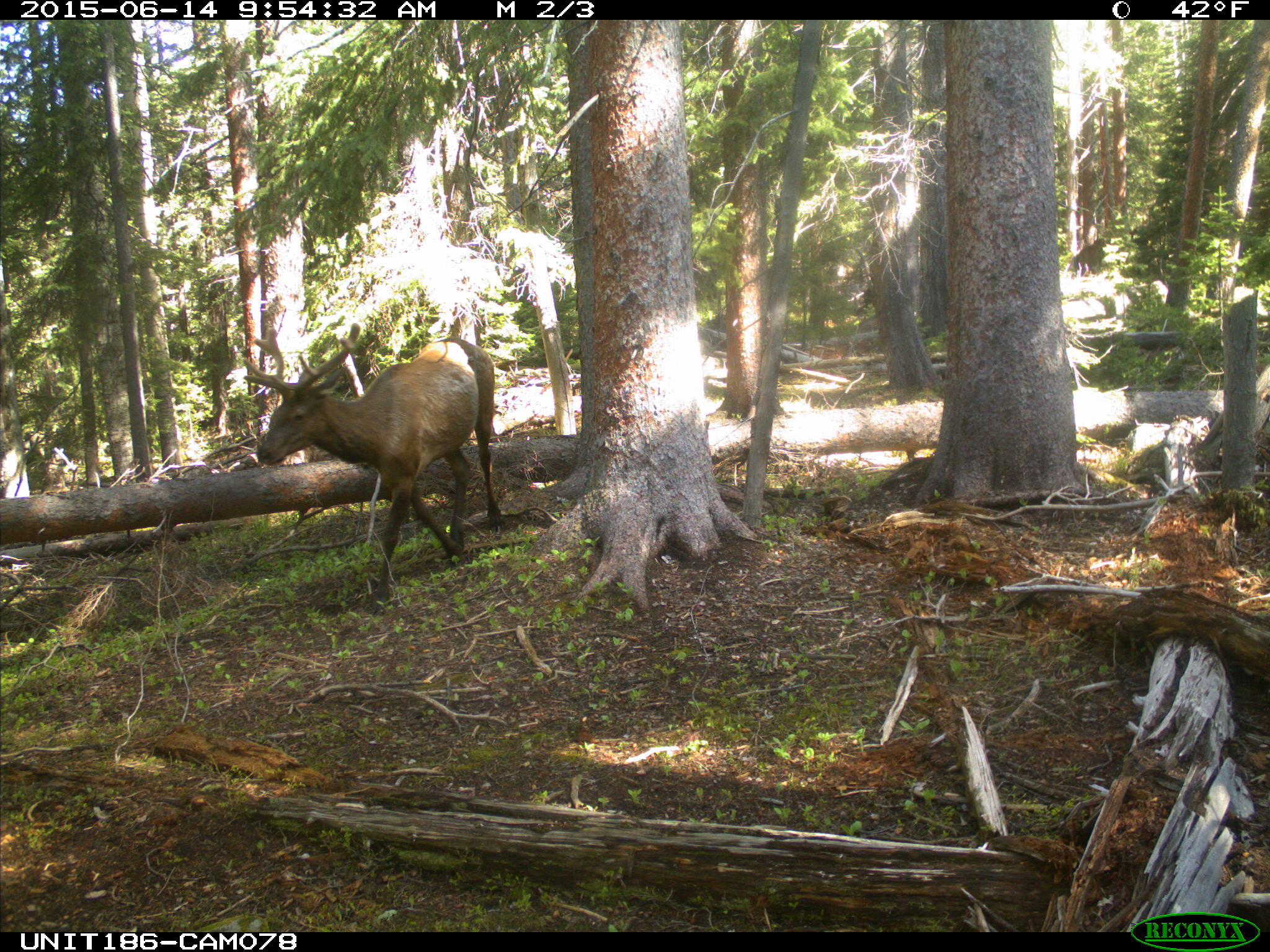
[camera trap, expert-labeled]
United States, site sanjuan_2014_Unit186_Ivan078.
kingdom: Animalia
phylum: Chordata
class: Mammalia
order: Artiodactyla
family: Cervidae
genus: Cervus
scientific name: Cervus elaphus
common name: red deer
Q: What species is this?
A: Cervus elaphus (red deer).